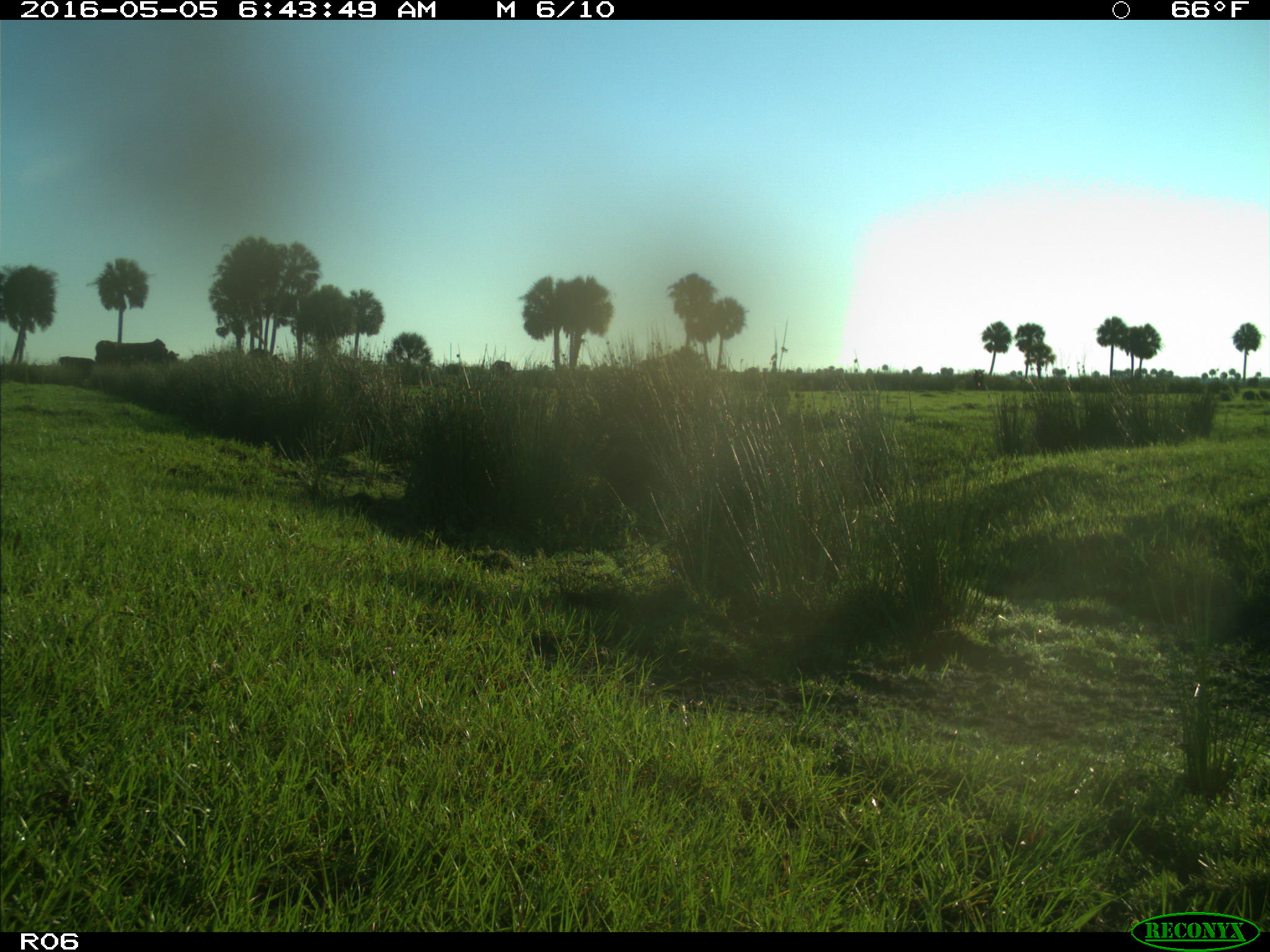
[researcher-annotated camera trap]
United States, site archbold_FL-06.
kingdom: Animalia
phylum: Chordata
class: Mammalia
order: Artiodactyla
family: Bovidae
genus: Bos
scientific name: Bos taurus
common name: domestic cow